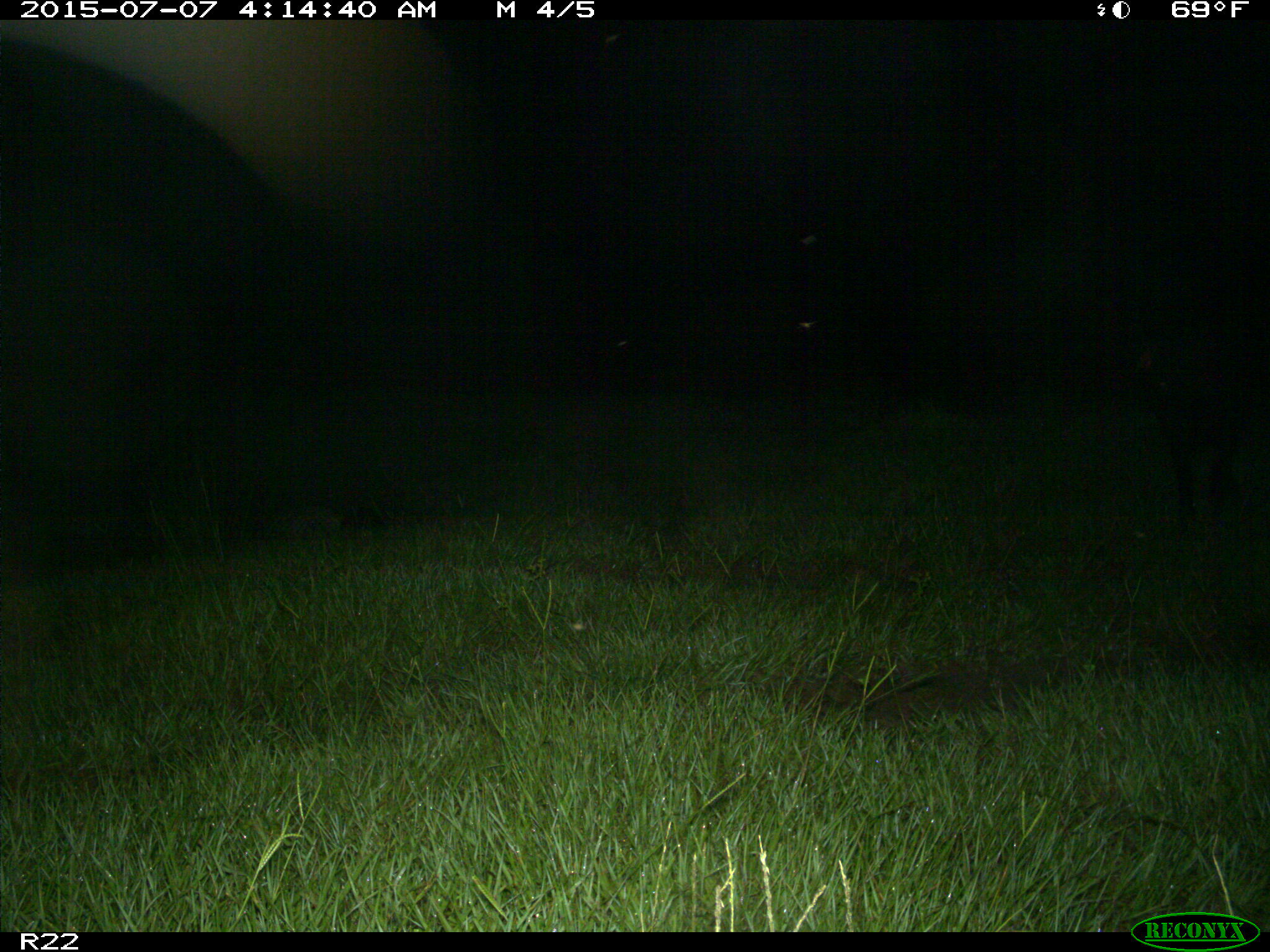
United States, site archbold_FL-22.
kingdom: Animalia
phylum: Chordata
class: Mammalia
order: Artiodactyla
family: Bovidae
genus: Bos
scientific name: Bos taurus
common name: domestic cow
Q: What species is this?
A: Bos taurus (domestic cow).